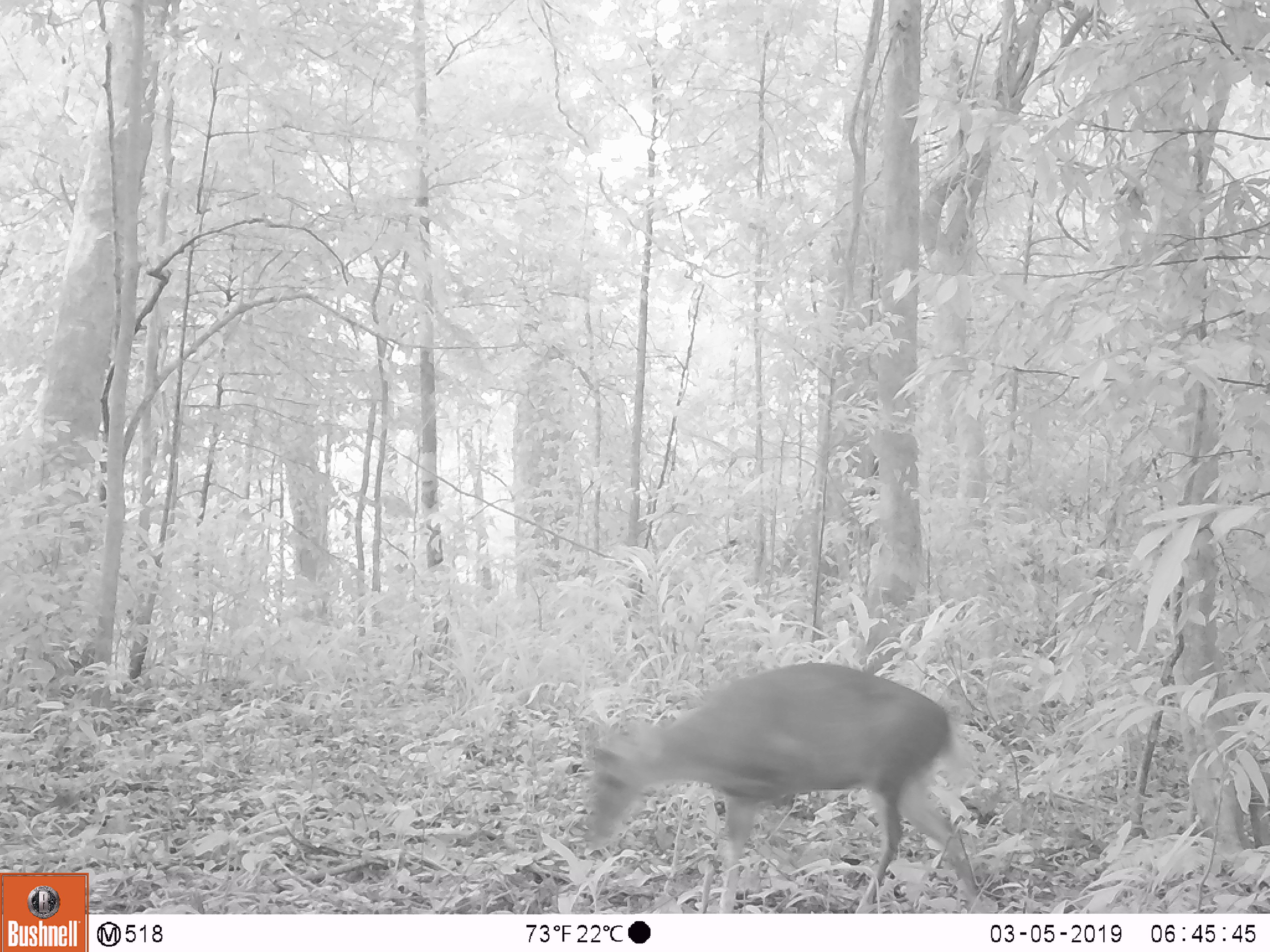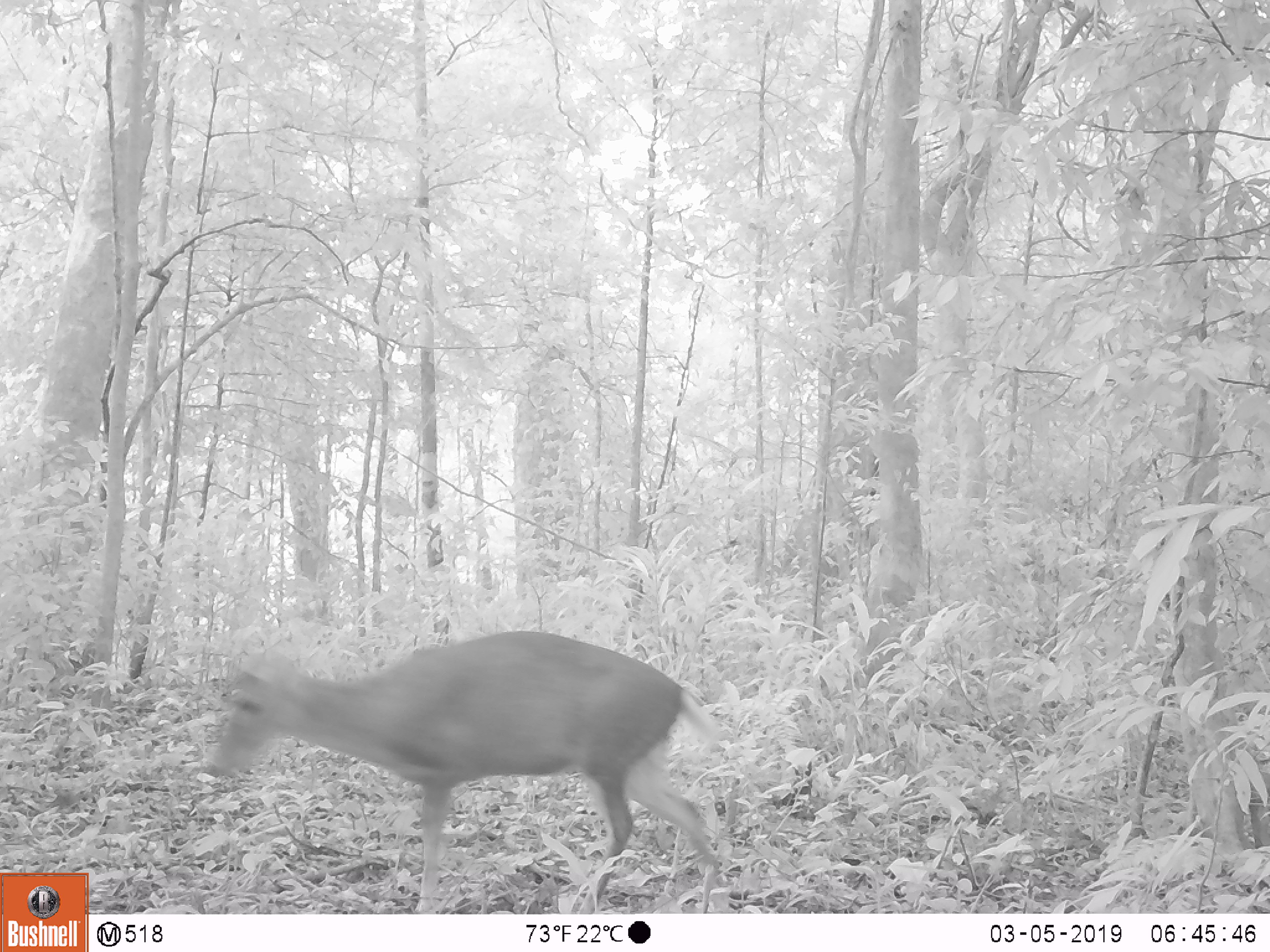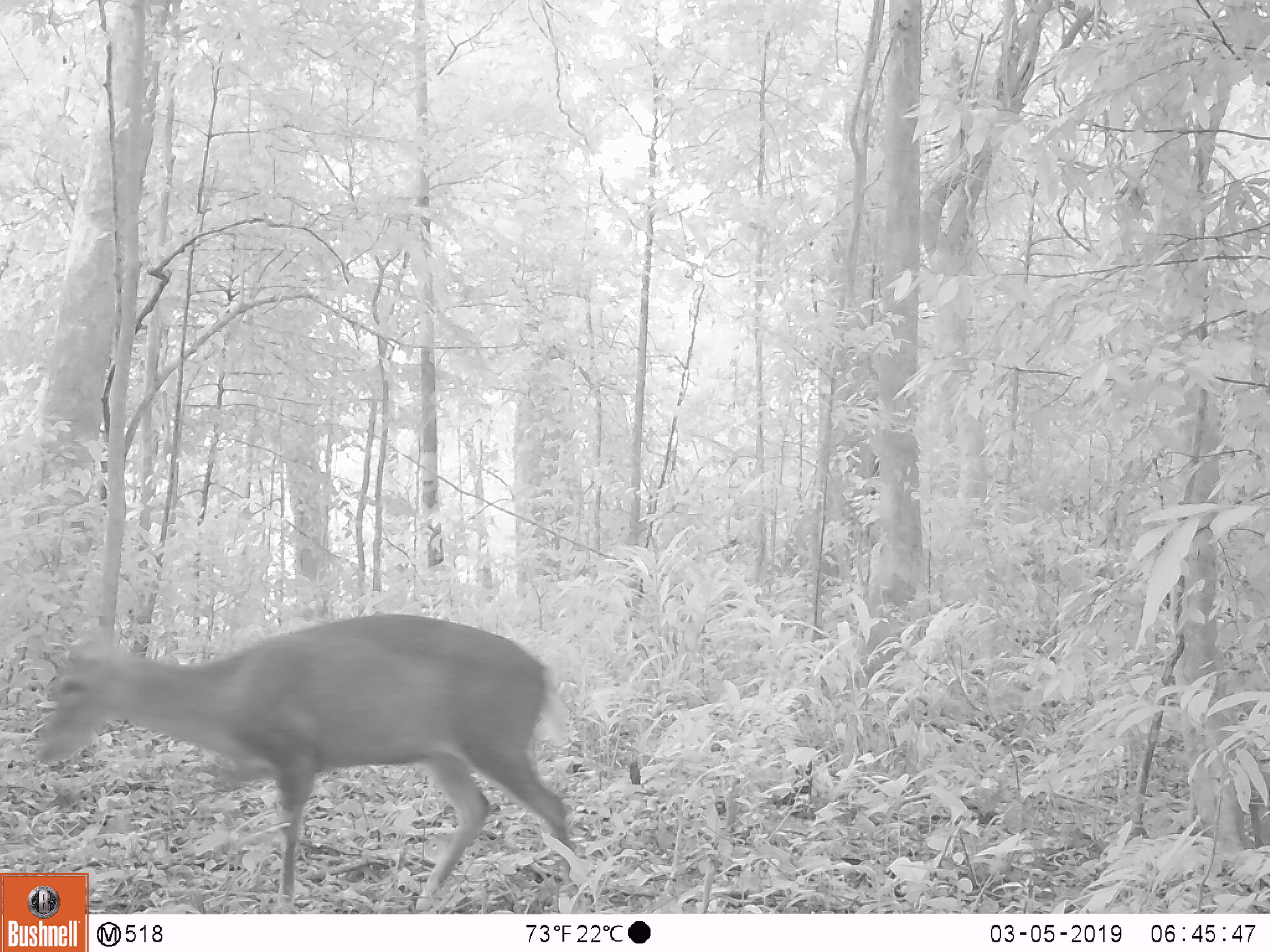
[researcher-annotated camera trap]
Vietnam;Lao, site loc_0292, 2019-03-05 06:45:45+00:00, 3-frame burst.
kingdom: Animalia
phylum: Chordata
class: Mammalia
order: Artiodactyla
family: Cervidae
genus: Muntiacus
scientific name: Muntiacus rooseveltorum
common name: roosevelt's muntjac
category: roosevelts muntjac group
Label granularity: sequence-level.